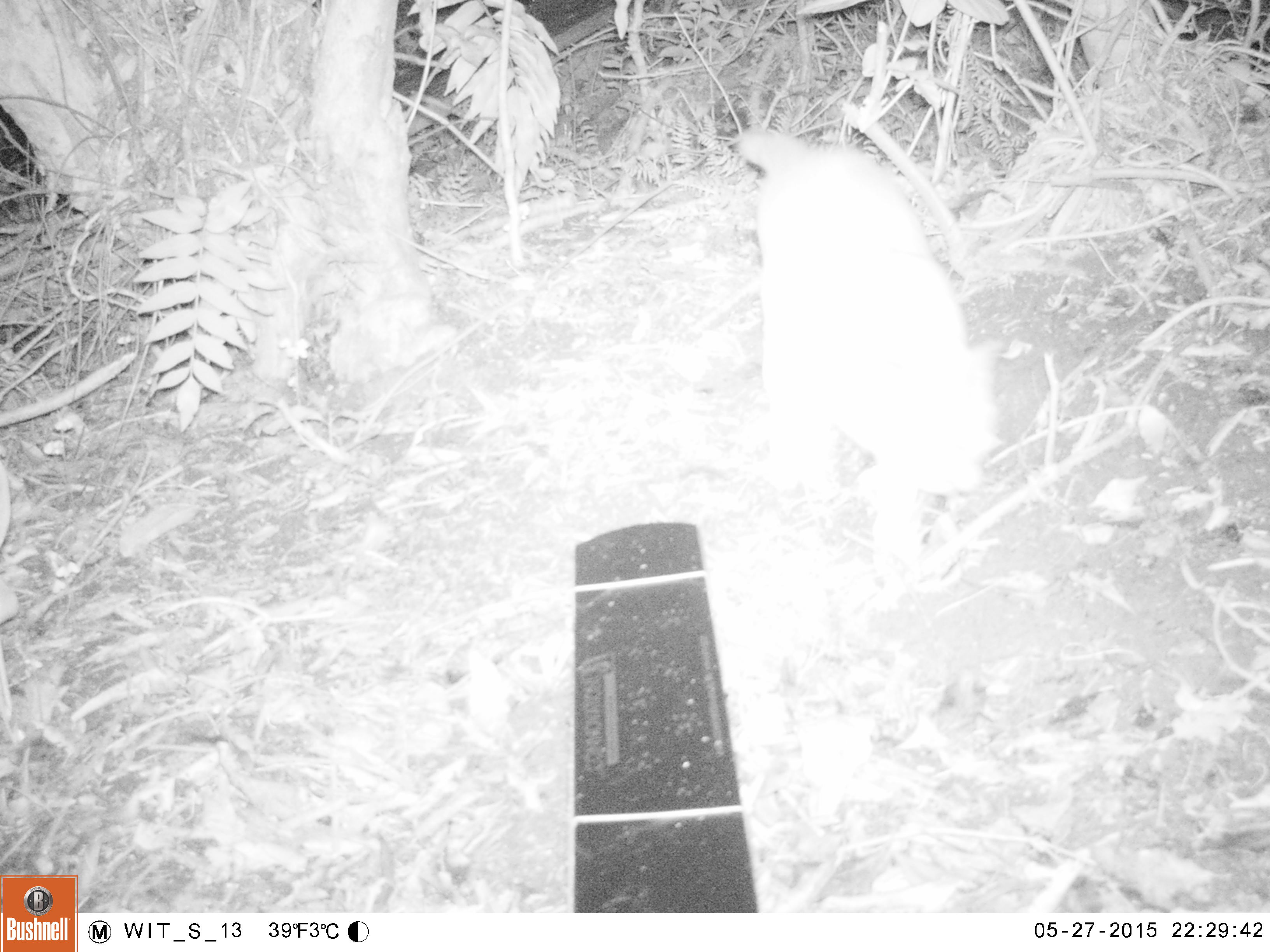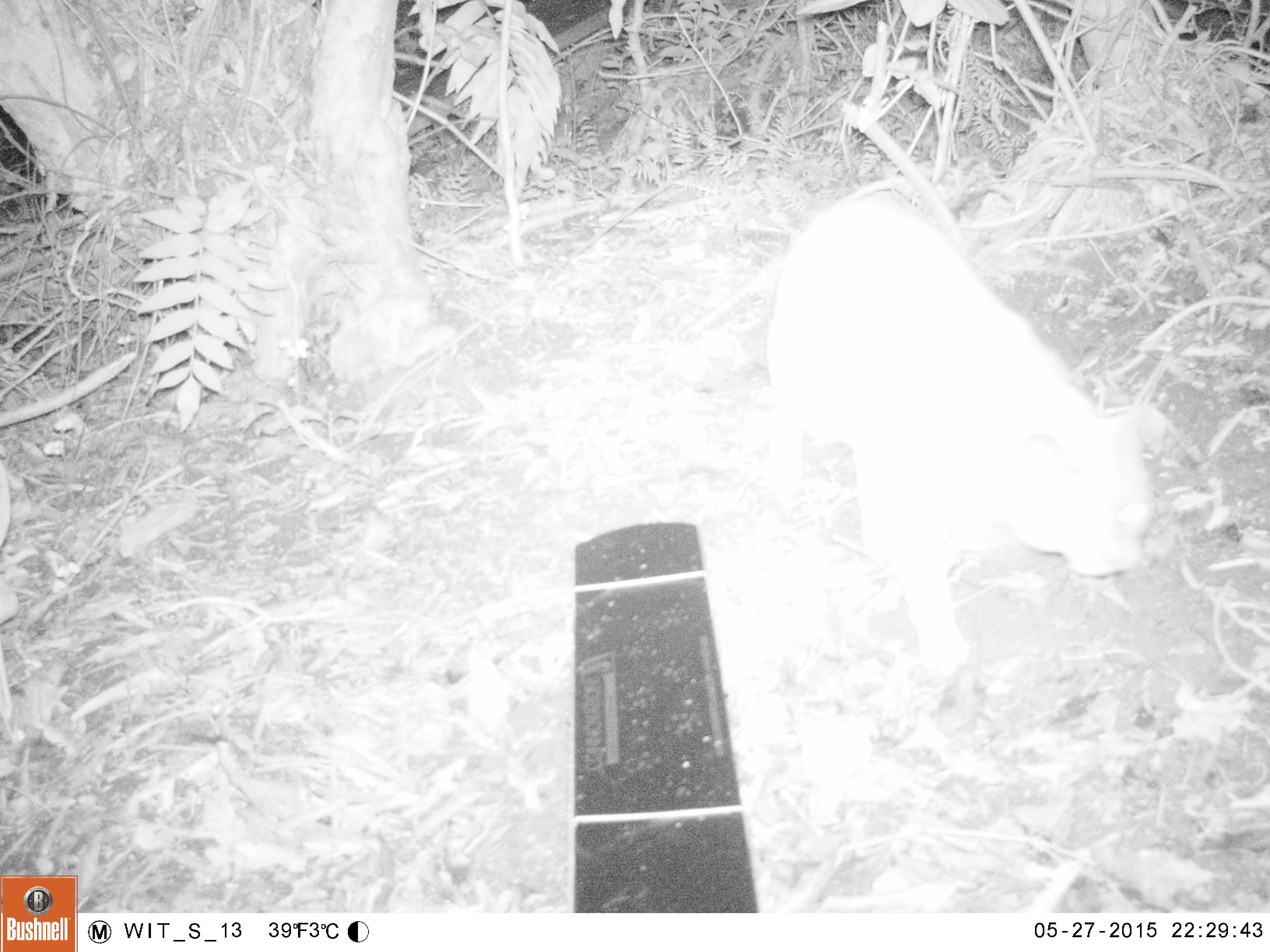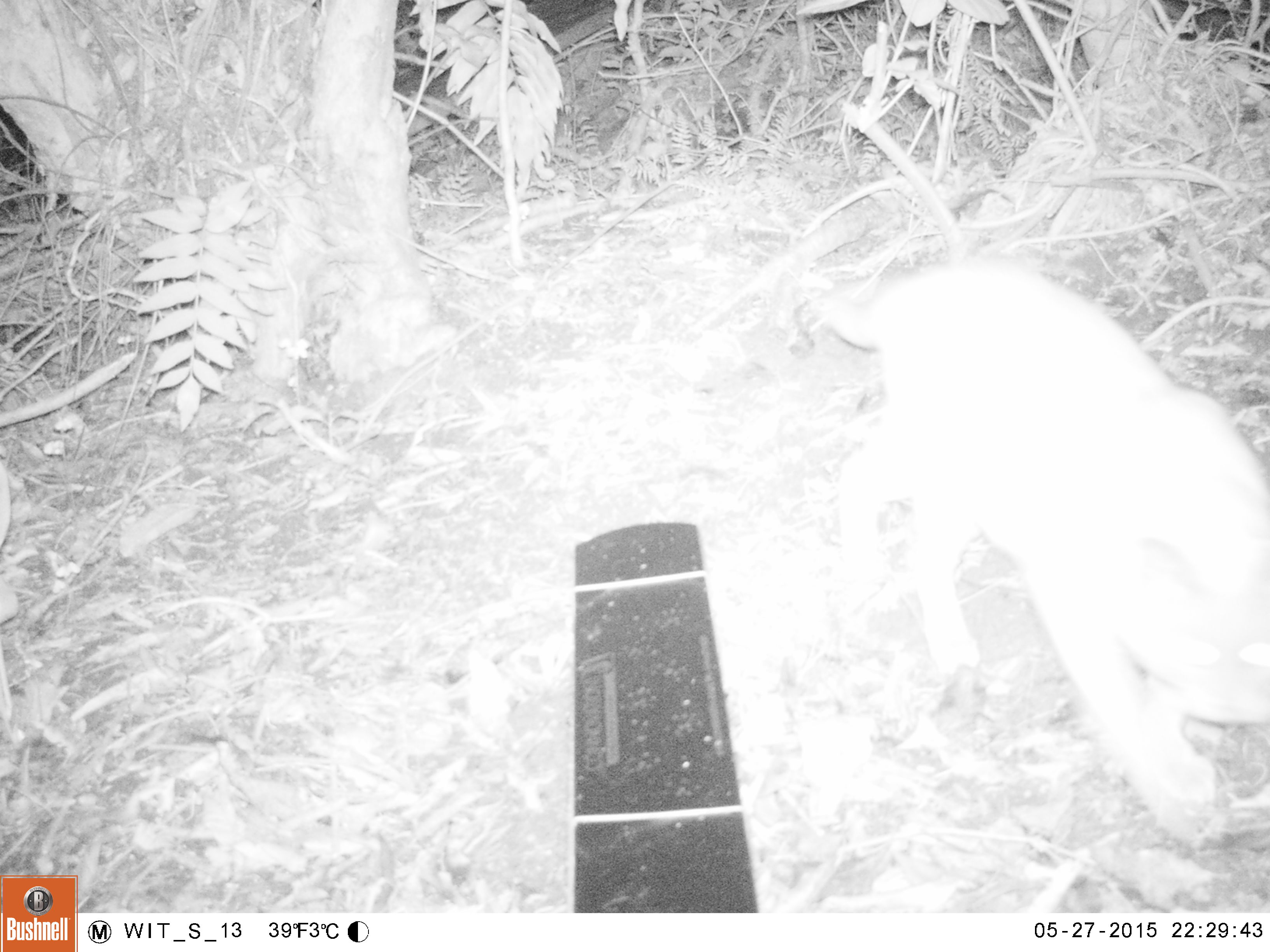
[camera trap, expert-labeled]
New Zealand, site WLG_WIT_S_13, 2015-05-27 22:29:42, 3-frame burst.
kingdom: Animalia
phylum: Chordata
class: Mammalia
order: Carnivora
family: Felidae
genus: Felis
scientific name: Felis catus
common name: domestic cat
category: cat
Cat (domestic cat) (Felis catus).